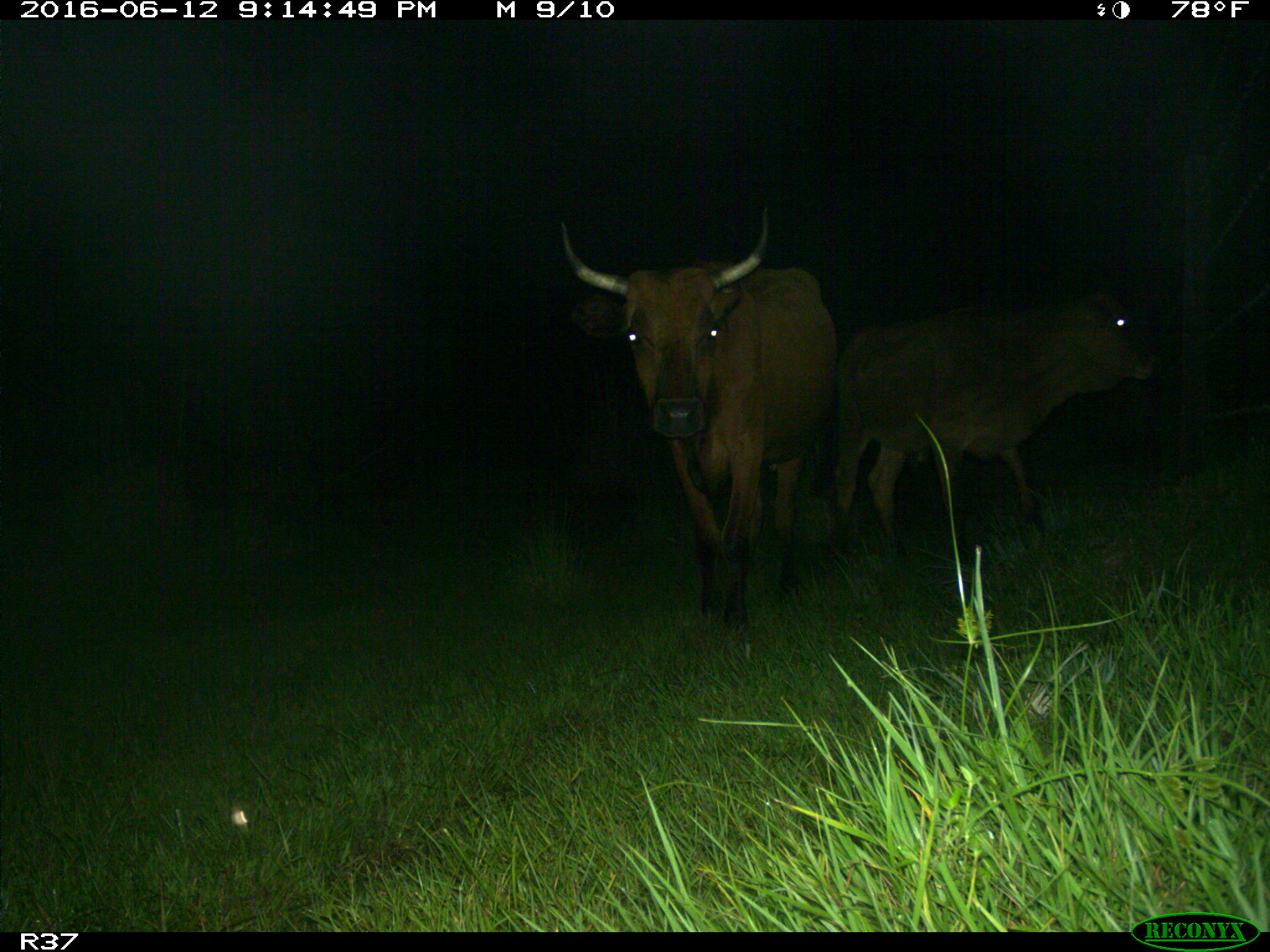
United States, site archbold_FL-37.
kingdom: Animalia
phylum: Chordata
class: Mammalia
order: Artiodactyla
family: Bovidae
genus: Bos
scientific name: Bos taurus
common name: domestic cow